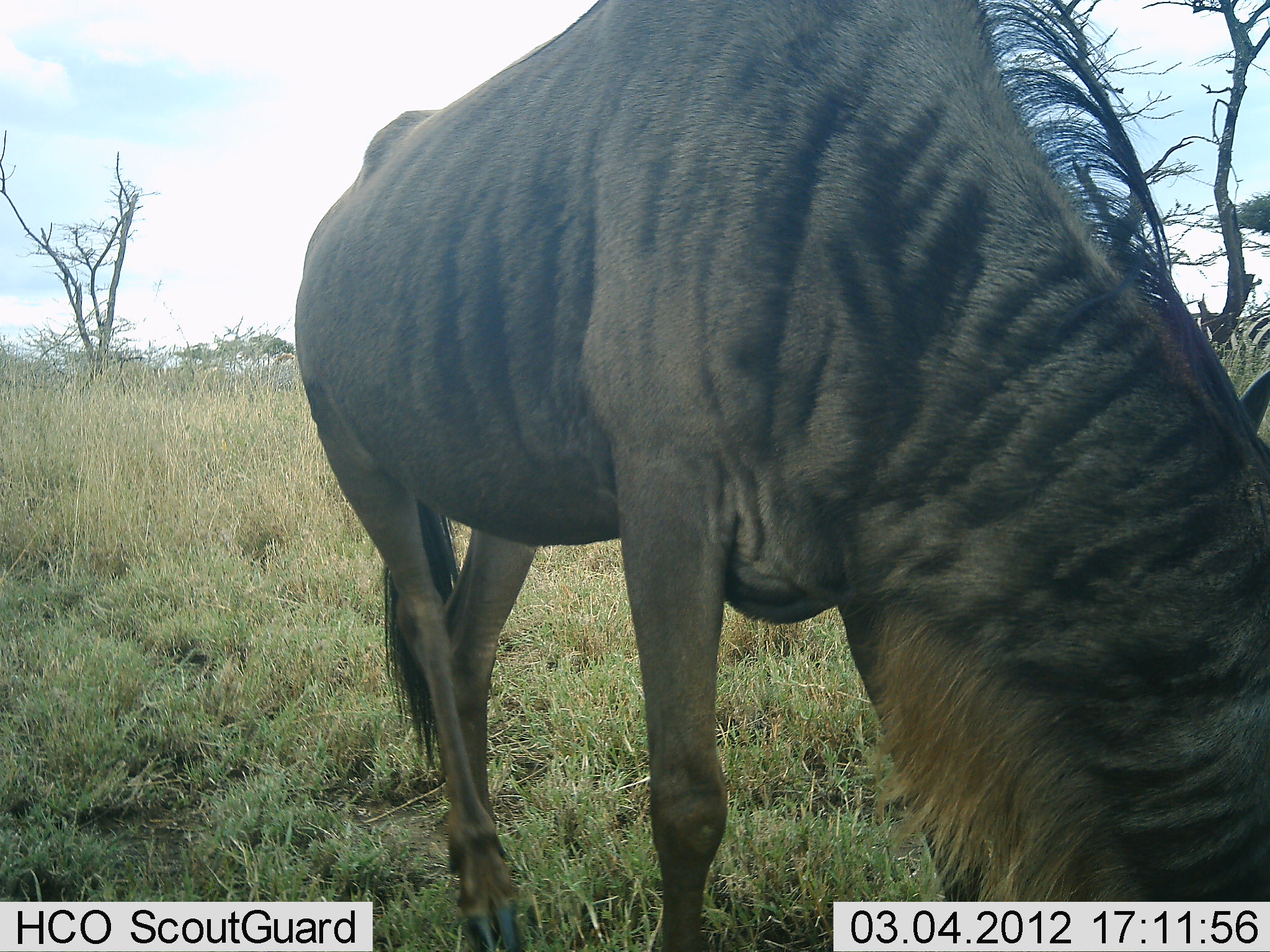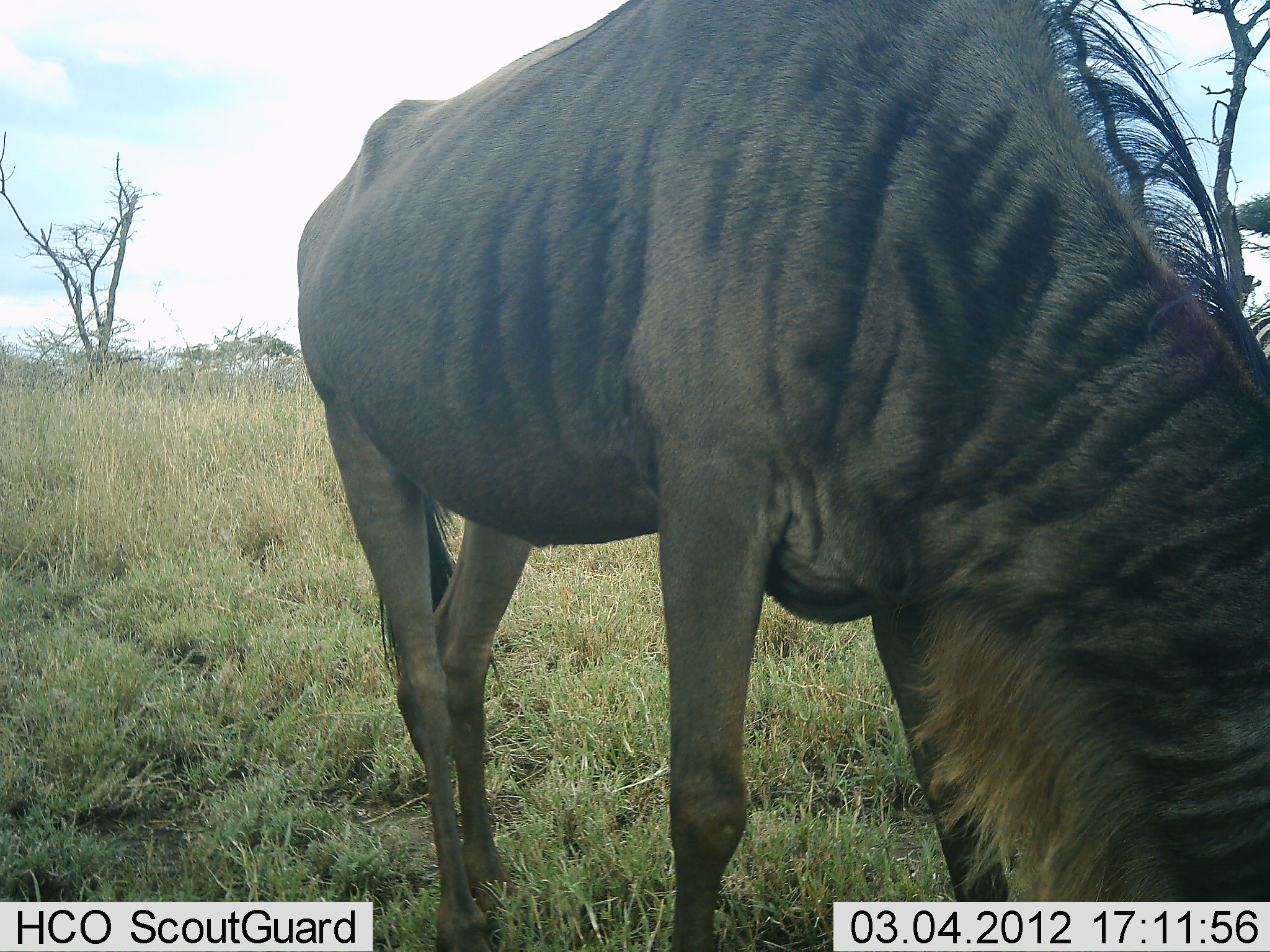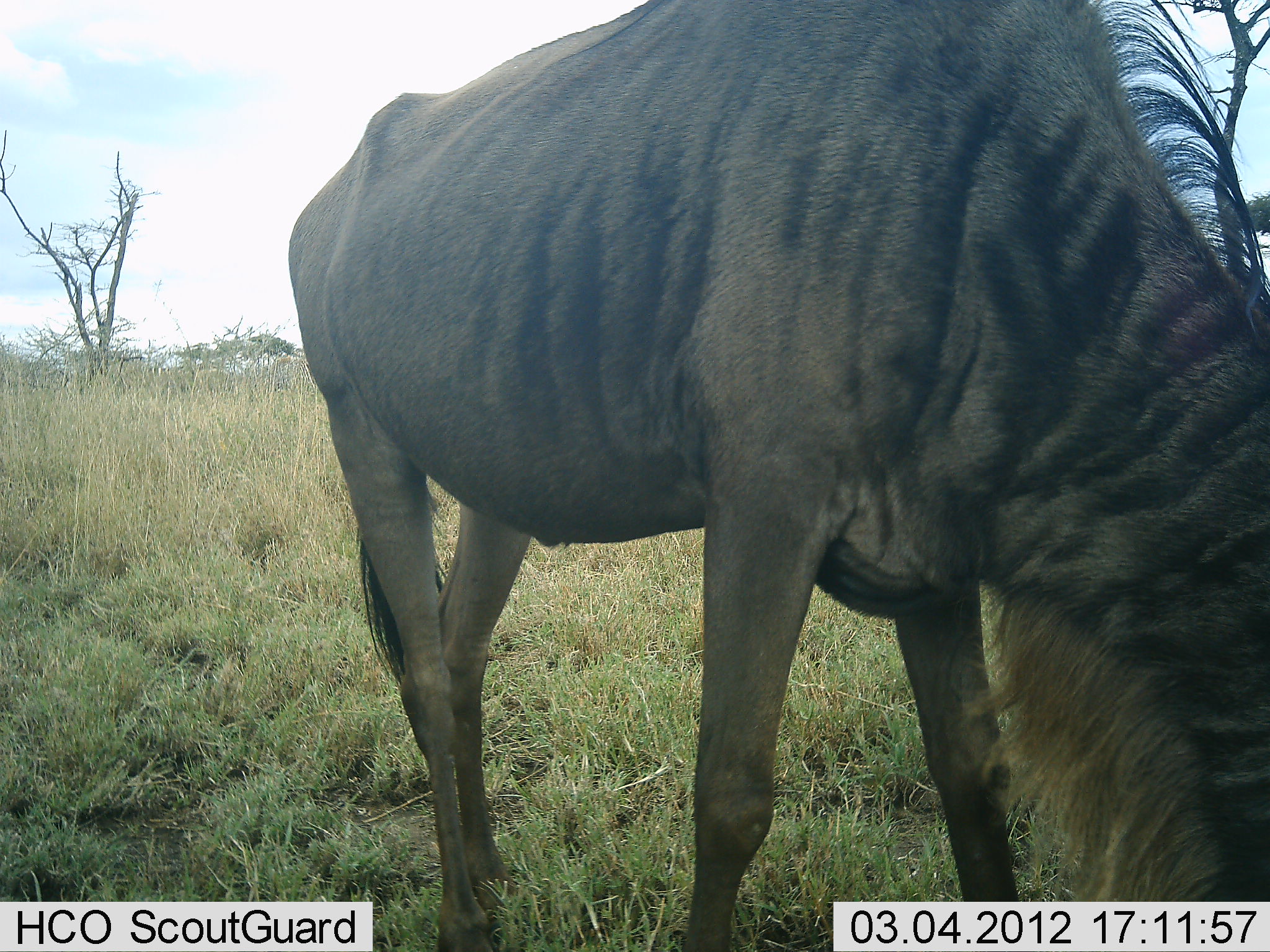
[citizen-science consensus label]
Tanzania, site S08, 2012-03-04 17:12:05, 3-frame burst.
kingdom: Animalia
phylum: Chordata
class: Mammalia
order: Artiodactyla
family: Bovidae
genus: Connochaetes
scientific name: Connochaetes taurinus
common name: blue wildebeest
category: wildebeest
Wildebeest (blue wildebeest) (Connochaetes taurinus), count 1. Behavior (volunteer vote fractions): standing 7%, resting 0%, moving 0%, interacting 0%. Young present (vote fraction): 0%. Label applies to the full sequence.